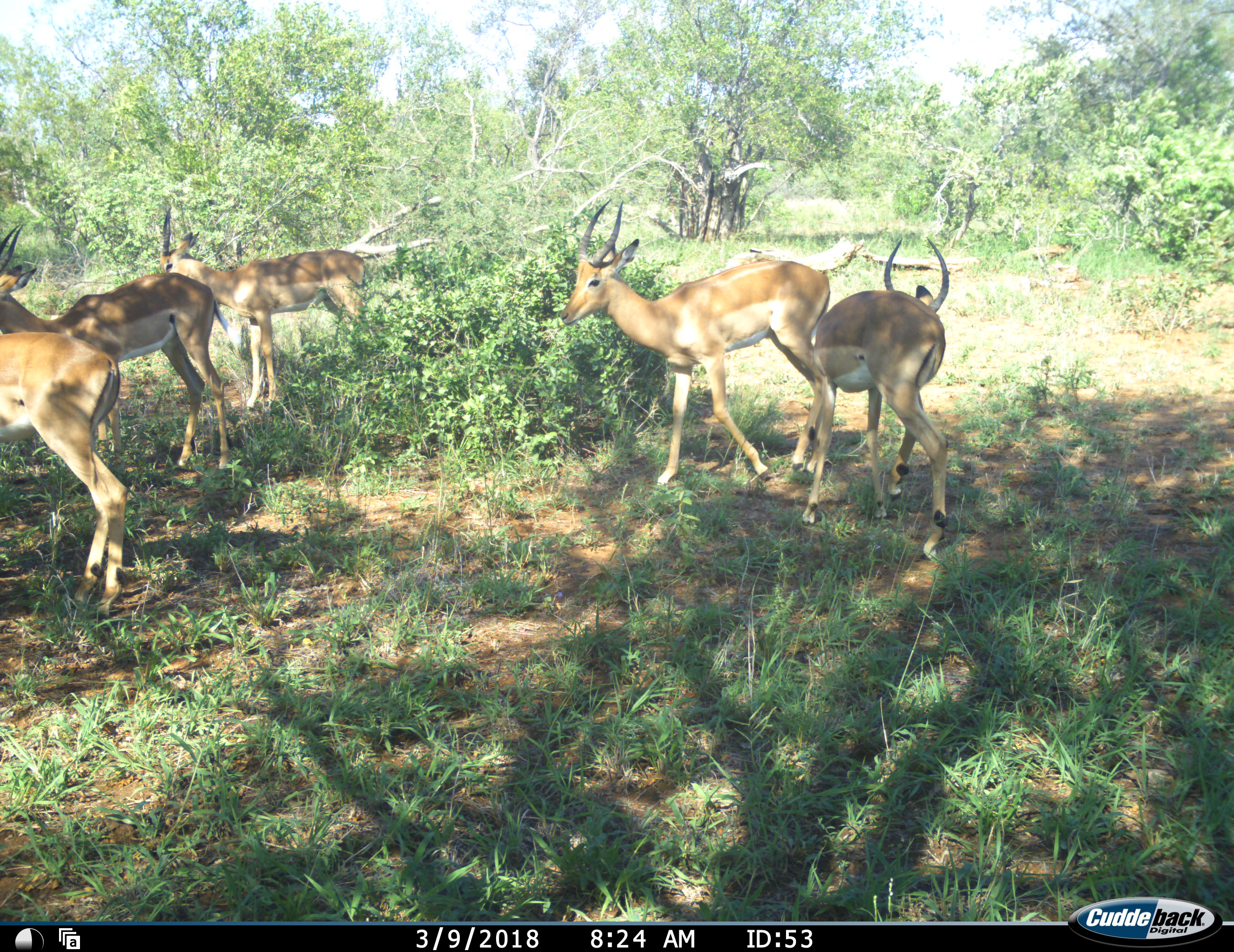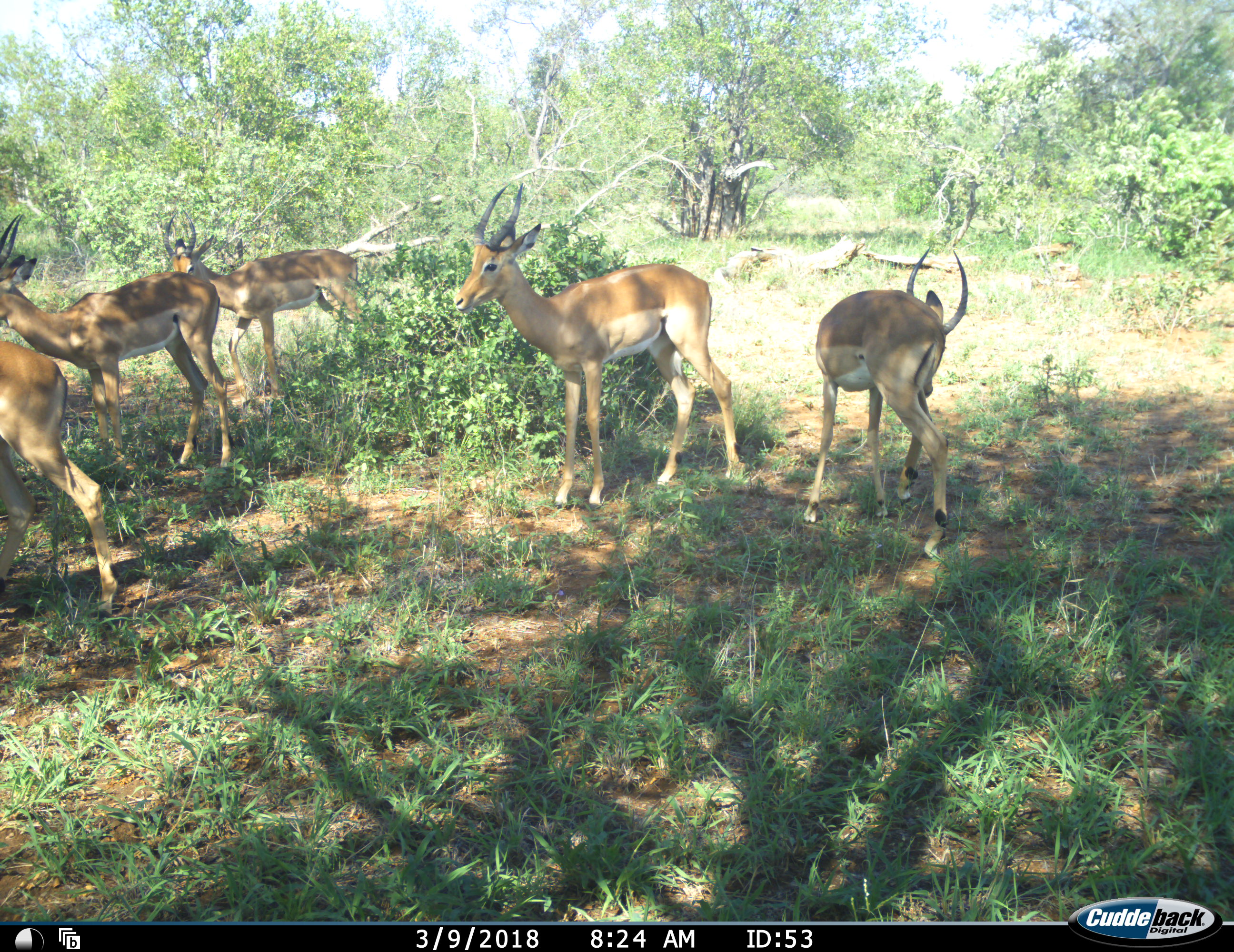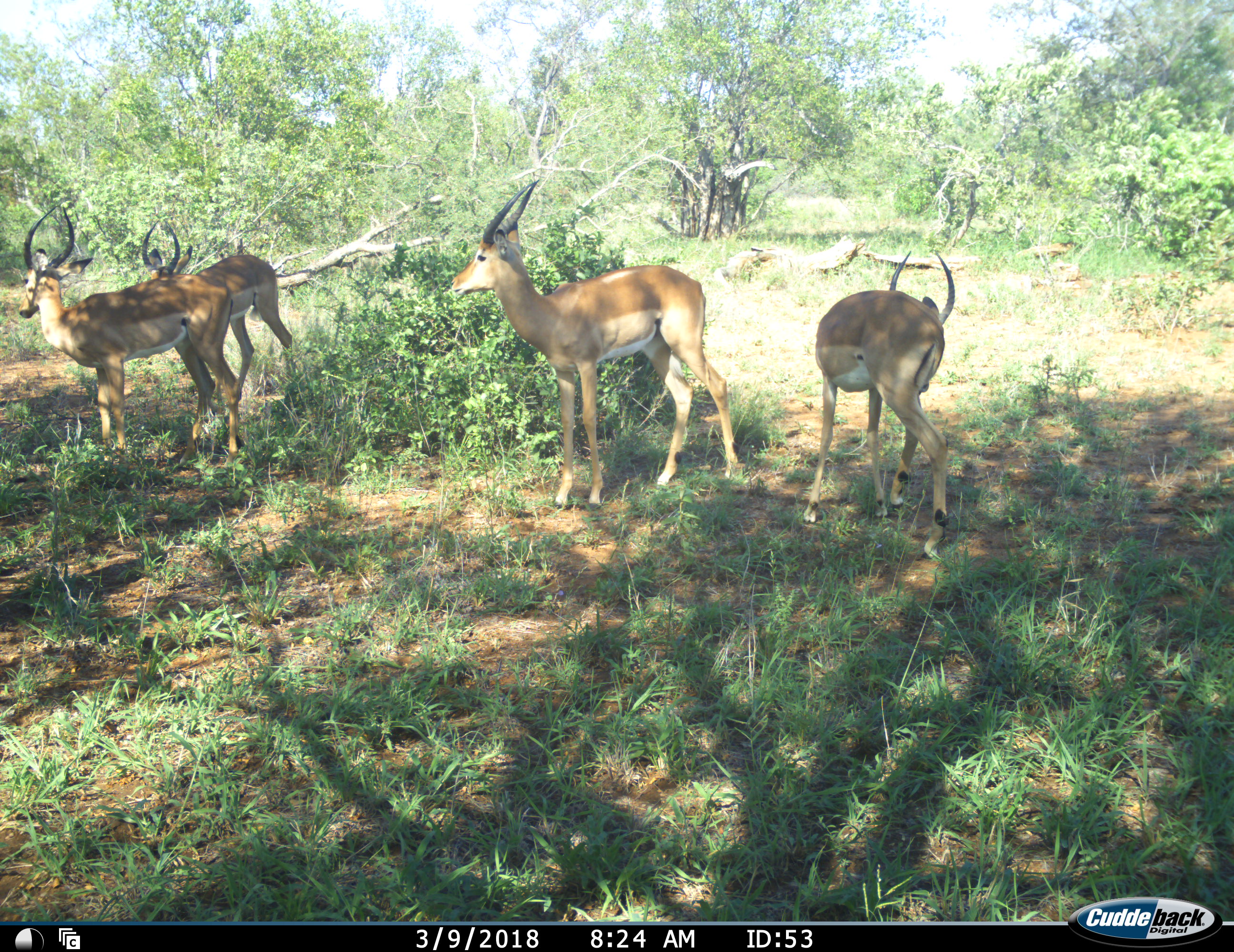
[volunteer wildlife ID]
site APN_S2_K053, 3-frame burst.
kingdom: Animalia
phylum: Chordata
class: Mammalia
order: Artiodactyla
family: Bovidae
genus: Aepyceros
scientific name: Aepyceros melampus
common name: impala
Impala (Aepyceros melampus), count 5. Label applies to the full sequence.